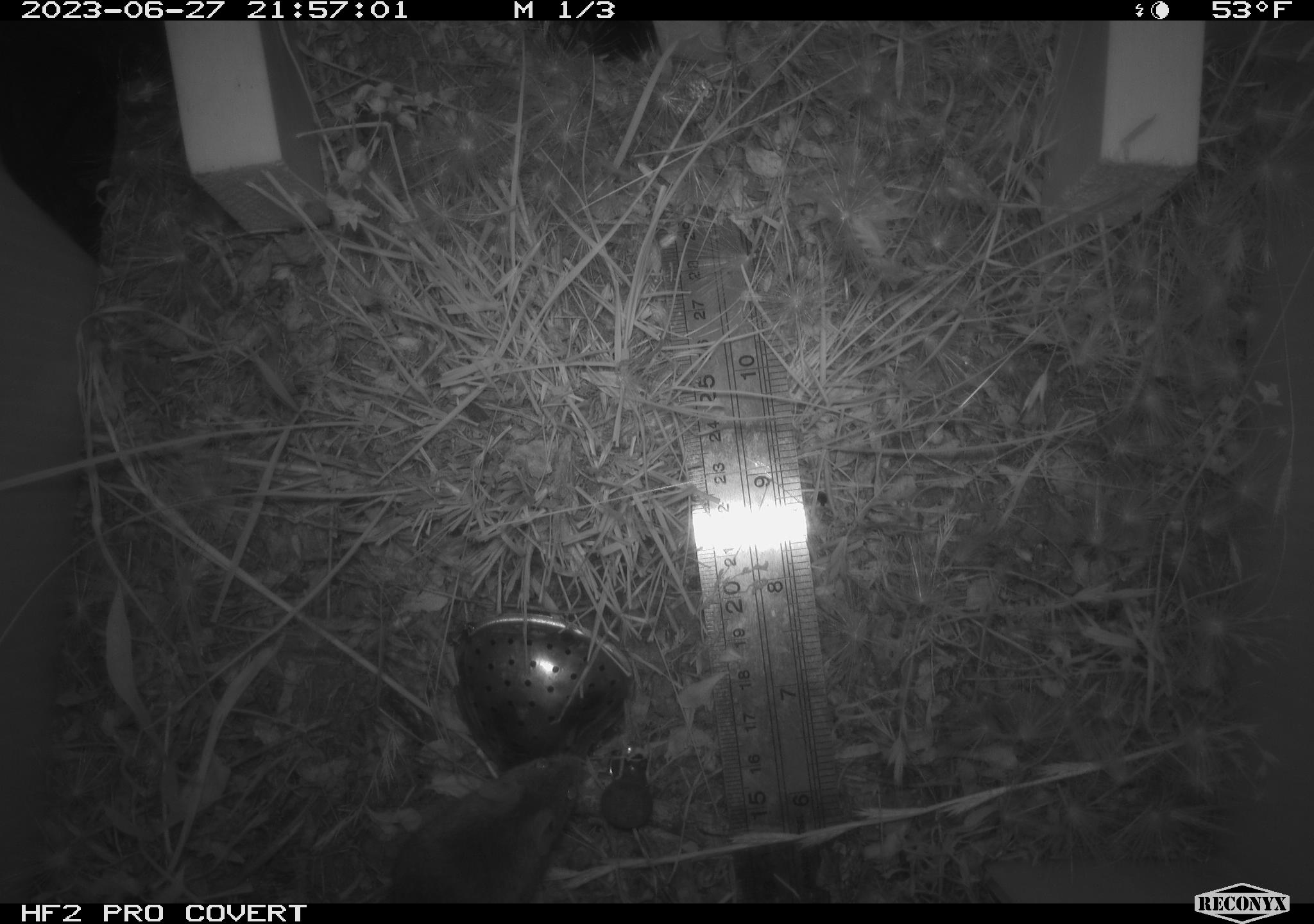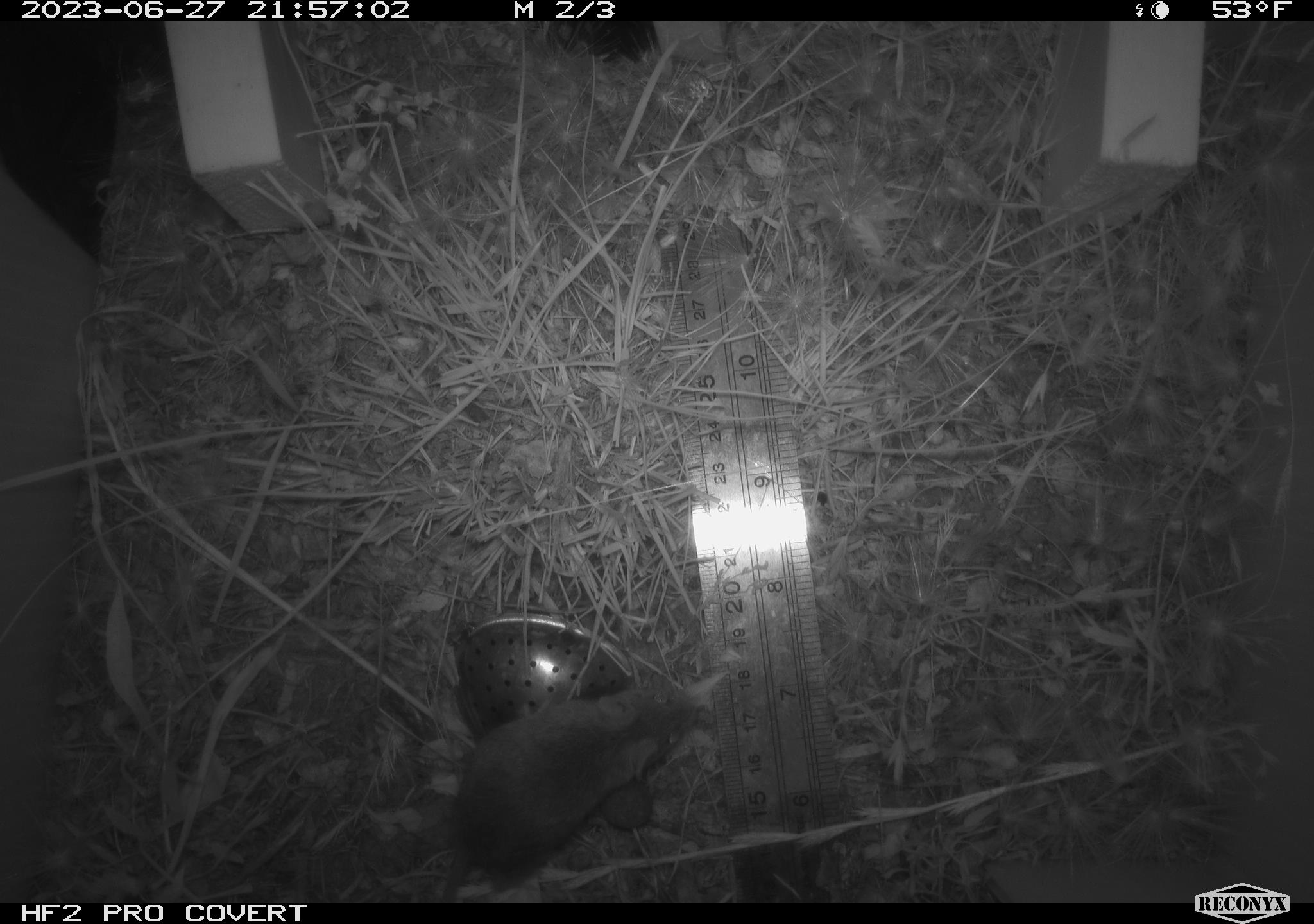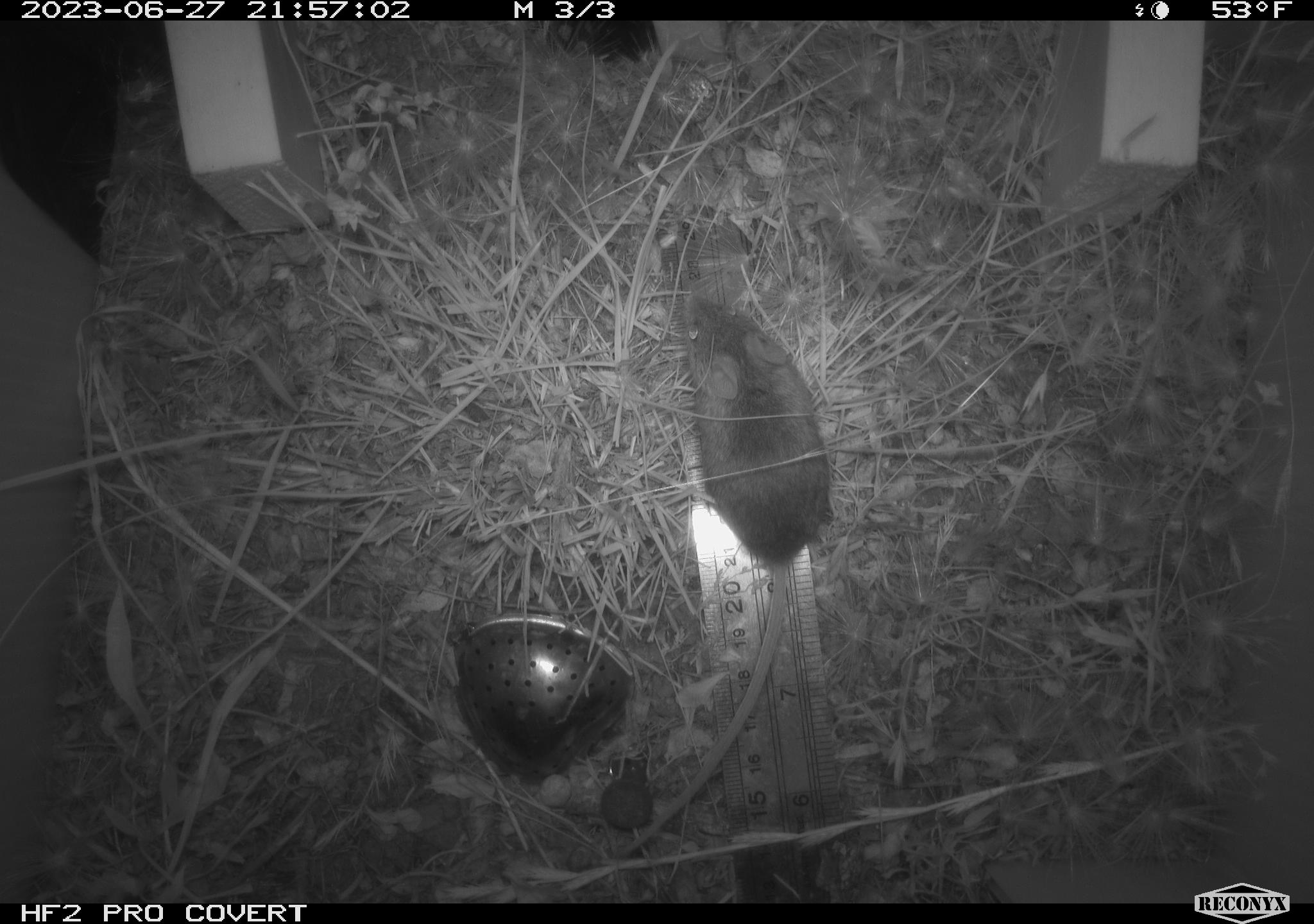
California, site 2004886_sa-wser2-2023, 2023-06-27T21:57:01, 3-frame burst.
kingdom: Animalia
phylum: Chordata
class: Mammalia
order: Rodentia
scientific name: Rodentia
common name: mouse species